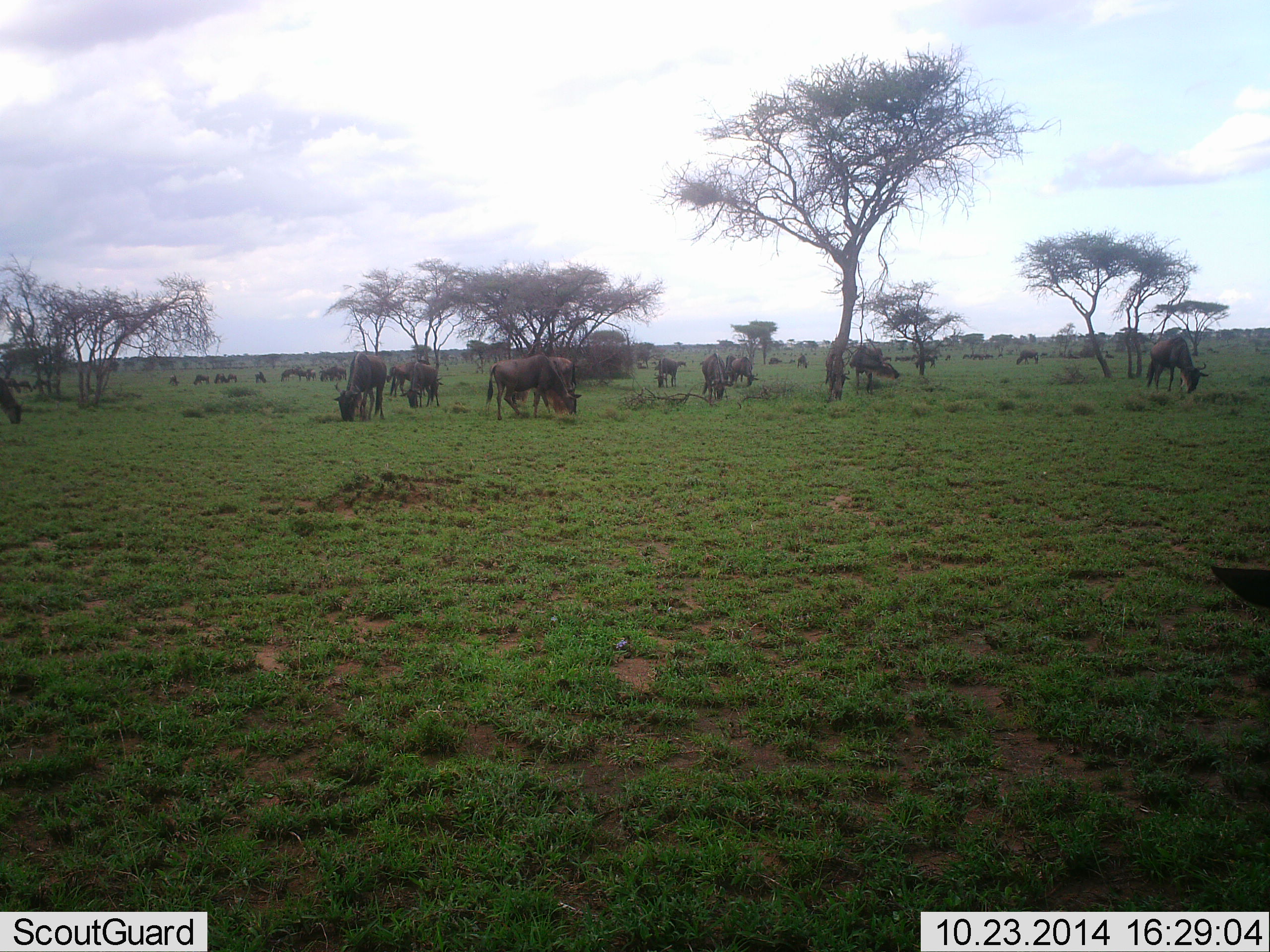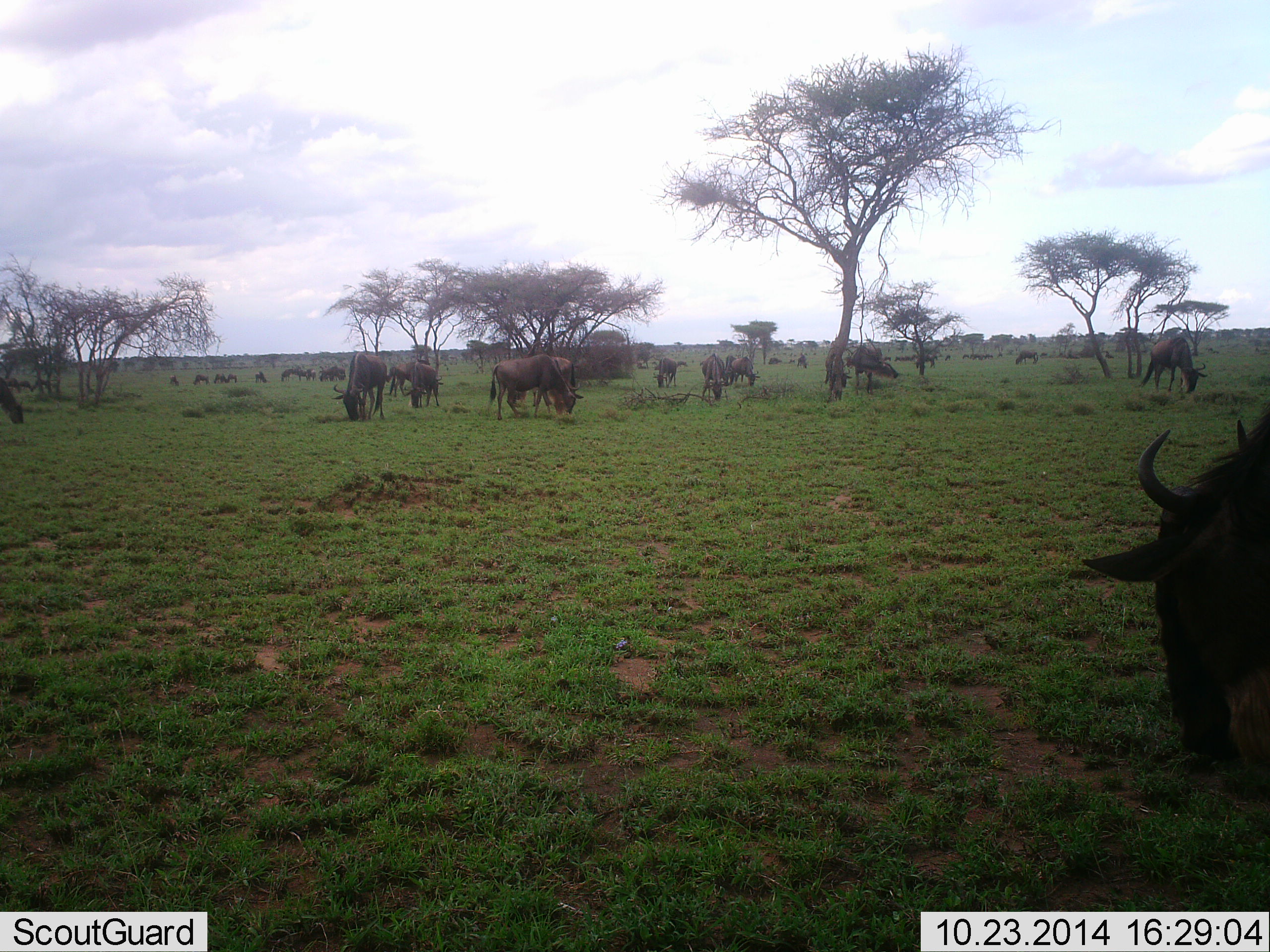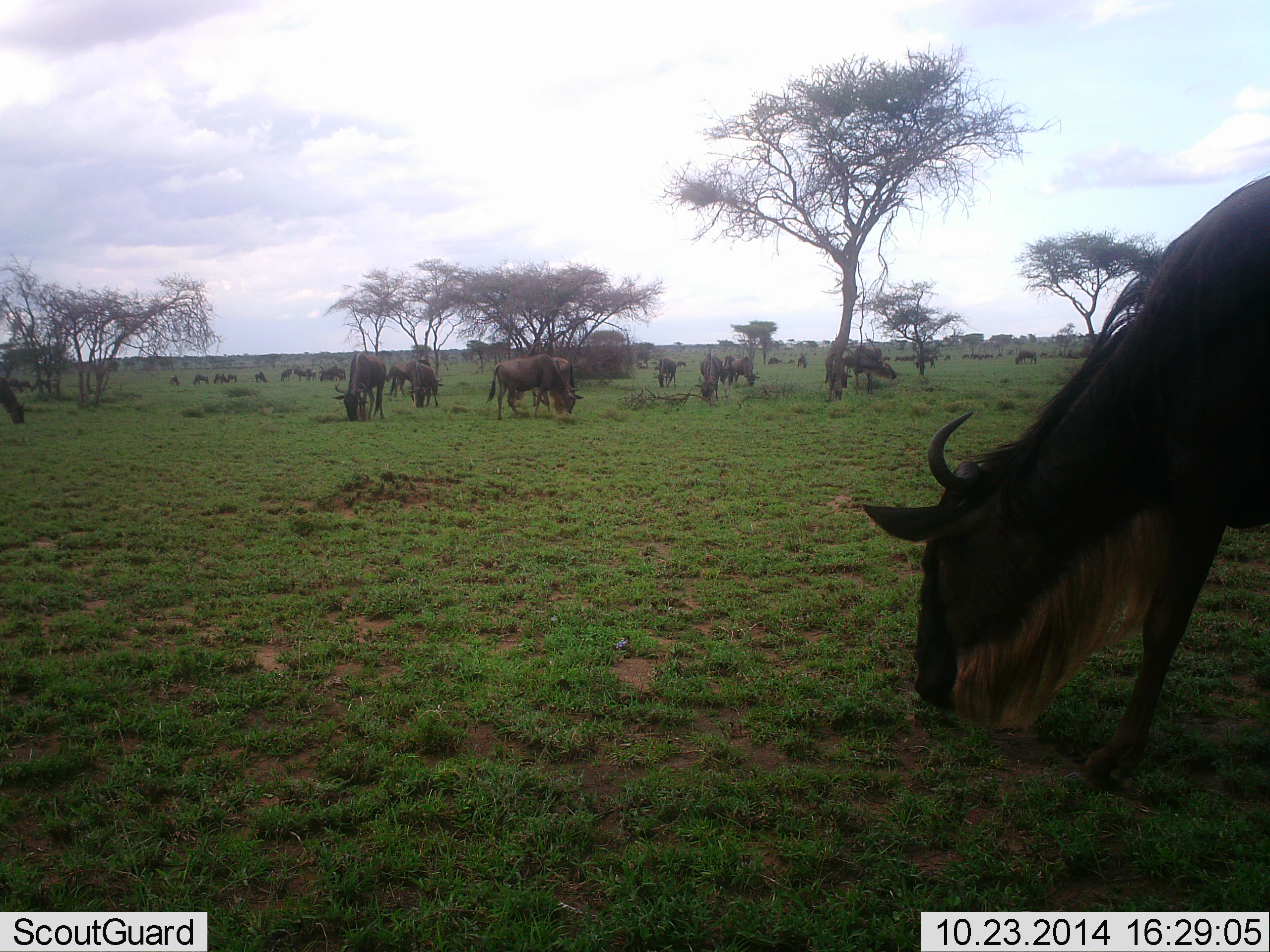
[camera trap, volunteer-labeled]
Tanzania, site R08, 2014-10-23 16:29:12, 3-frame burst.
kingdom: Animalia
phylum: Chordata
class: Mammalia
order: Artiodactyla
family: Bovidae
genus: Connochaetes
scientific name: Connochaetes taurinus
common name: blue wildebeest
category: wildebeest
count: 11-50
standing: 80%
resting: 20%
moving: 10%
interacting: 10%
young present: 0%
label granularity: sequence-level